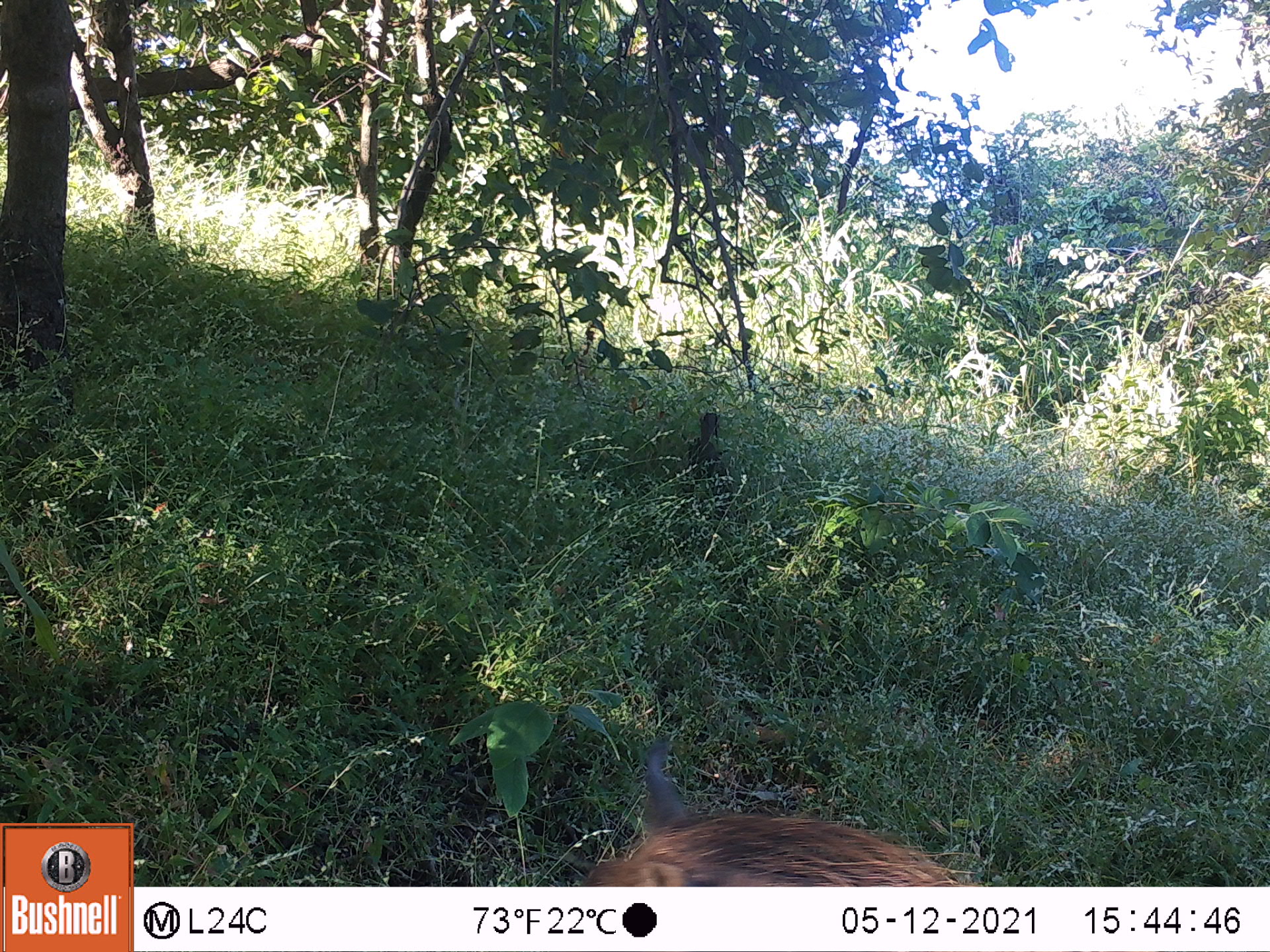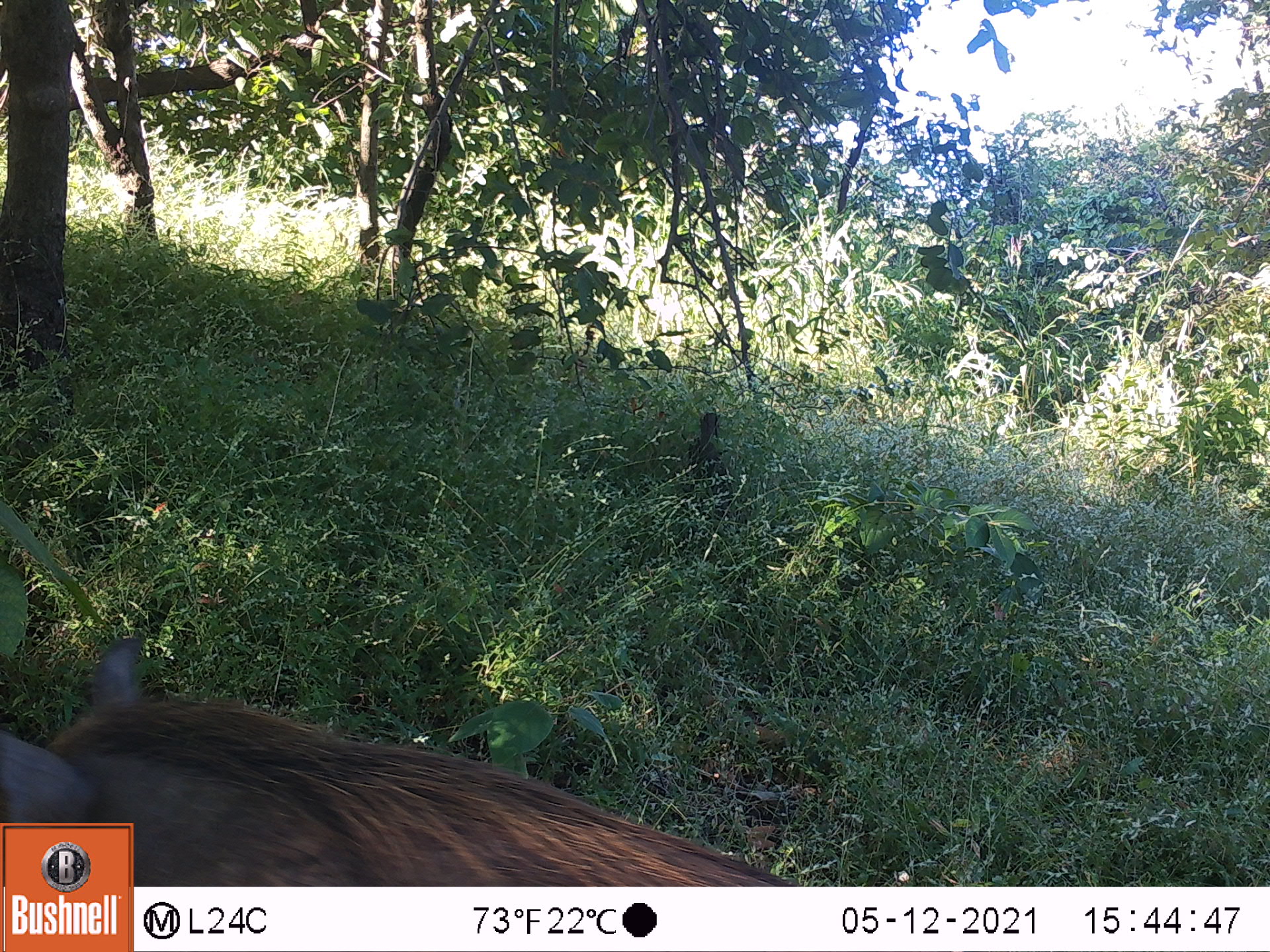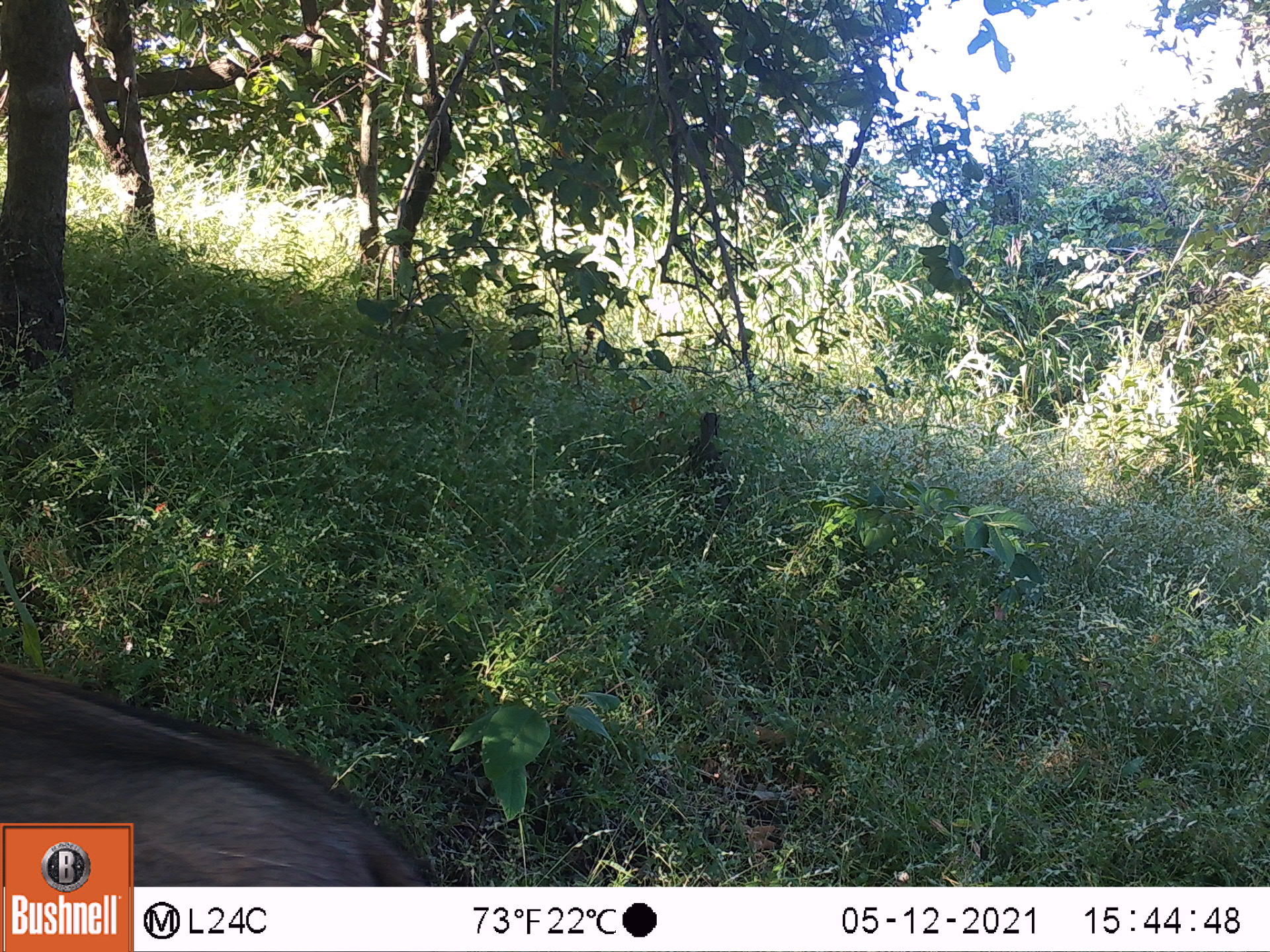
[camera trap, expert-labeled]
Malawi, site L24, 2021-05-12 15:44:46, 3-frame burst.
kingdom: Animalia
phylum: Chordata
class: Mammalia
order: Artiodactyla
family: Suidae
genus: Phacochoerus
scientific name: Phacochoerus africanus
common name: common warthog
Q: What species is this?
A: Common warthog (Phacochoerus africanus).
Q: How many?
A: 1.